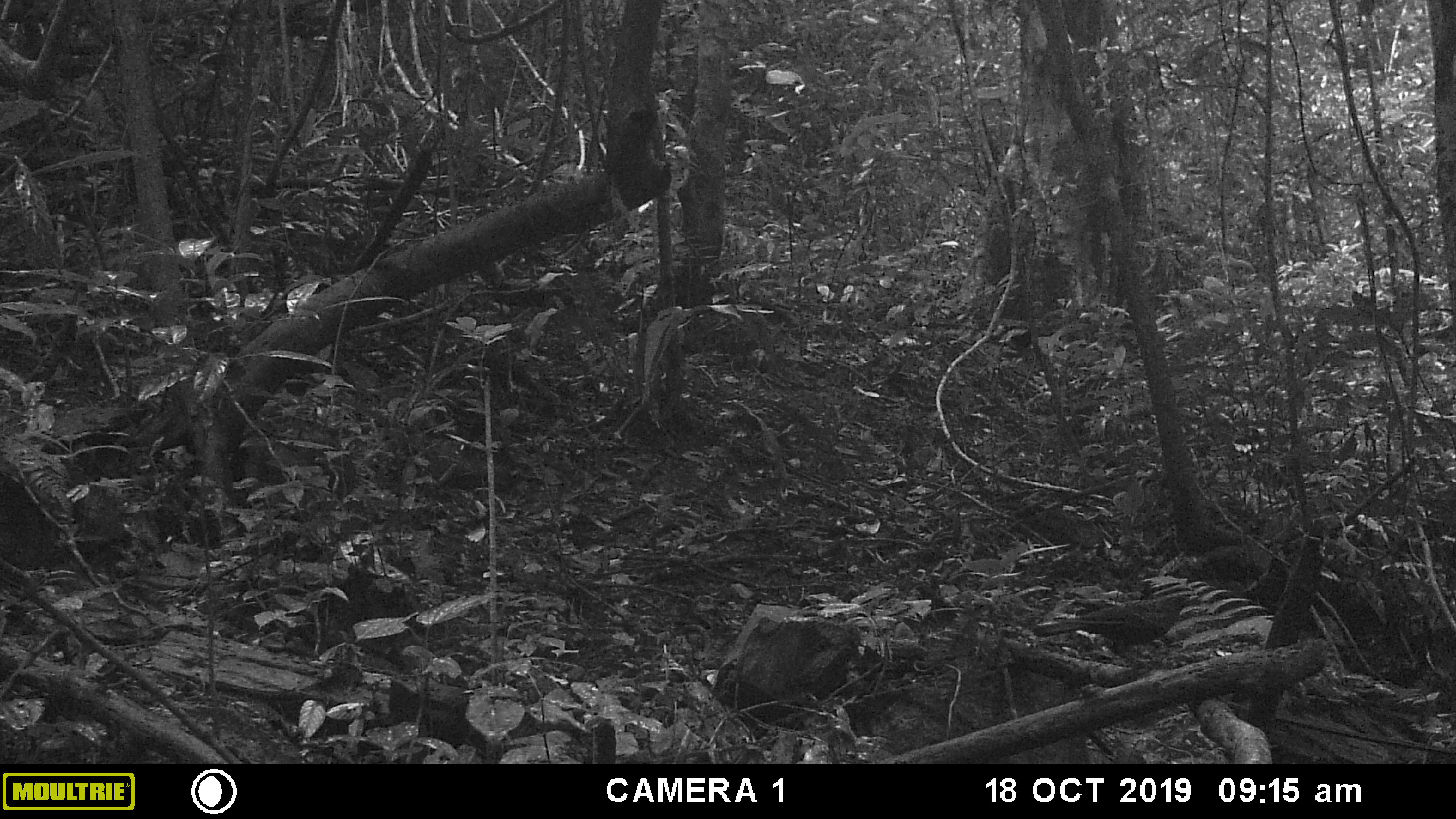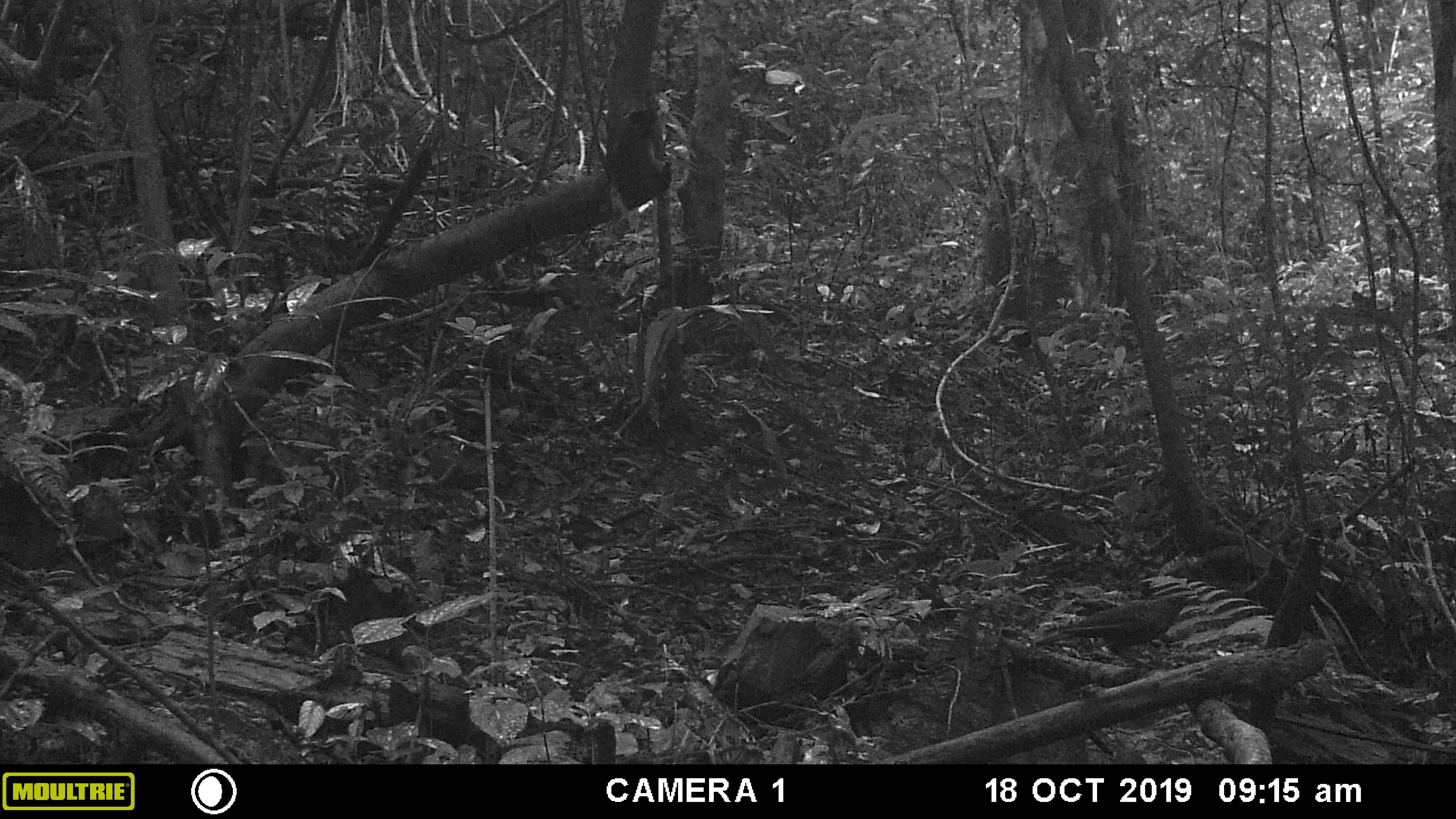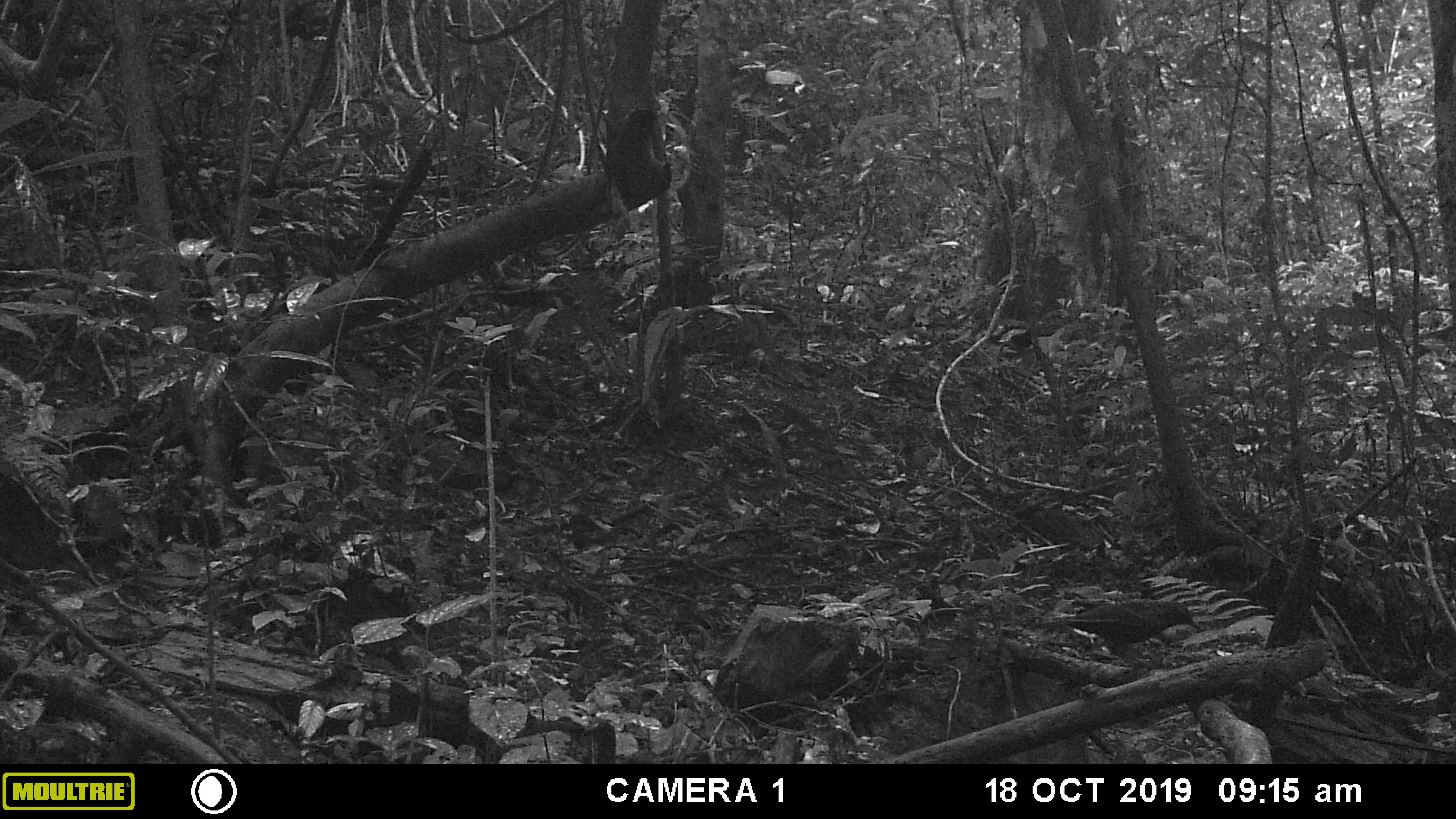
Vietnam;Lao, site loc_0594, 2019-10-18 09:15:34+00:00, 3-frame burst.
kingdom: Animalia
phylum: Chordata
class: Aves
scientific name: Aves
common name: bird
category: unidentified bird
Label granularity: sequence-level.